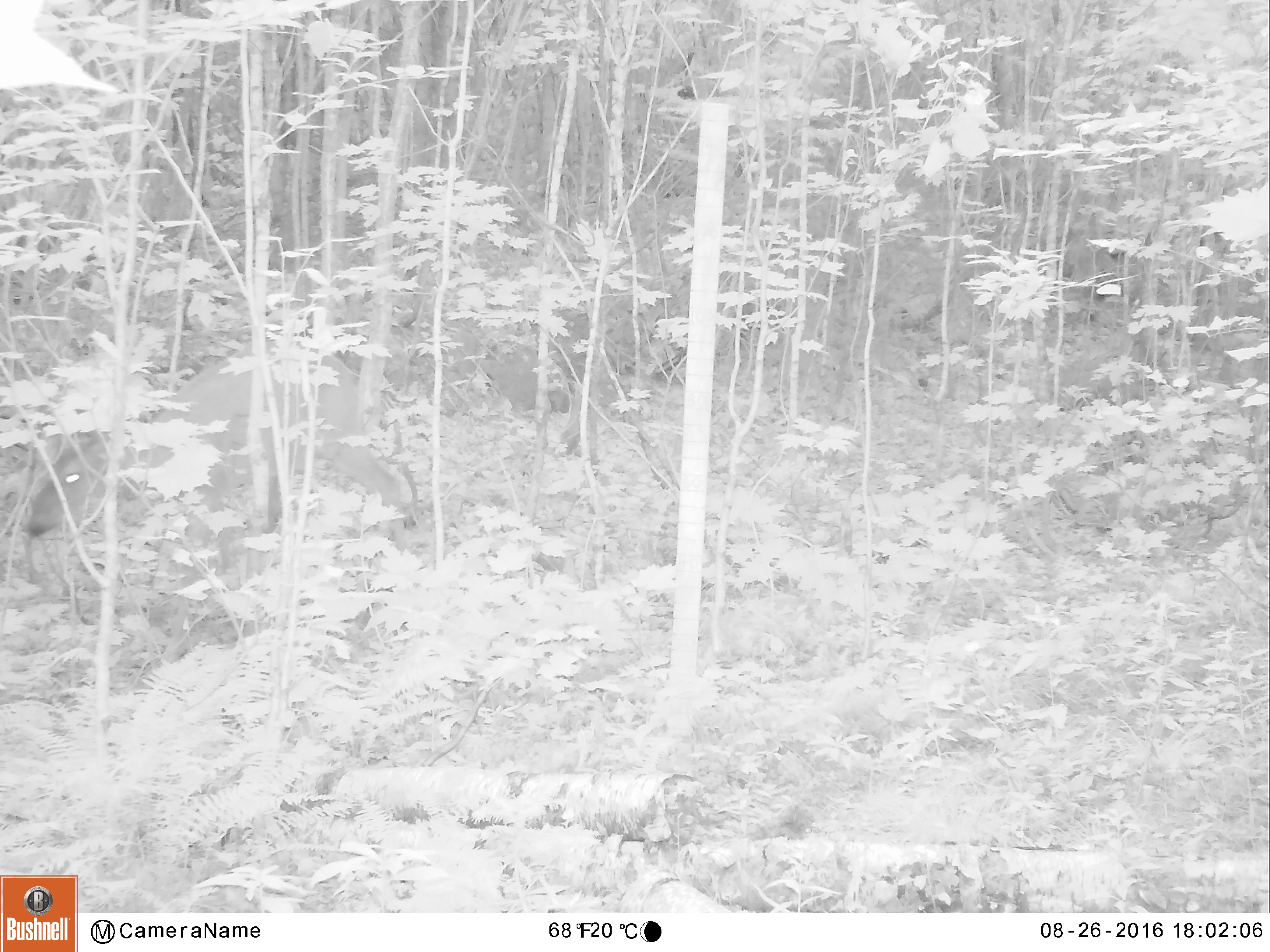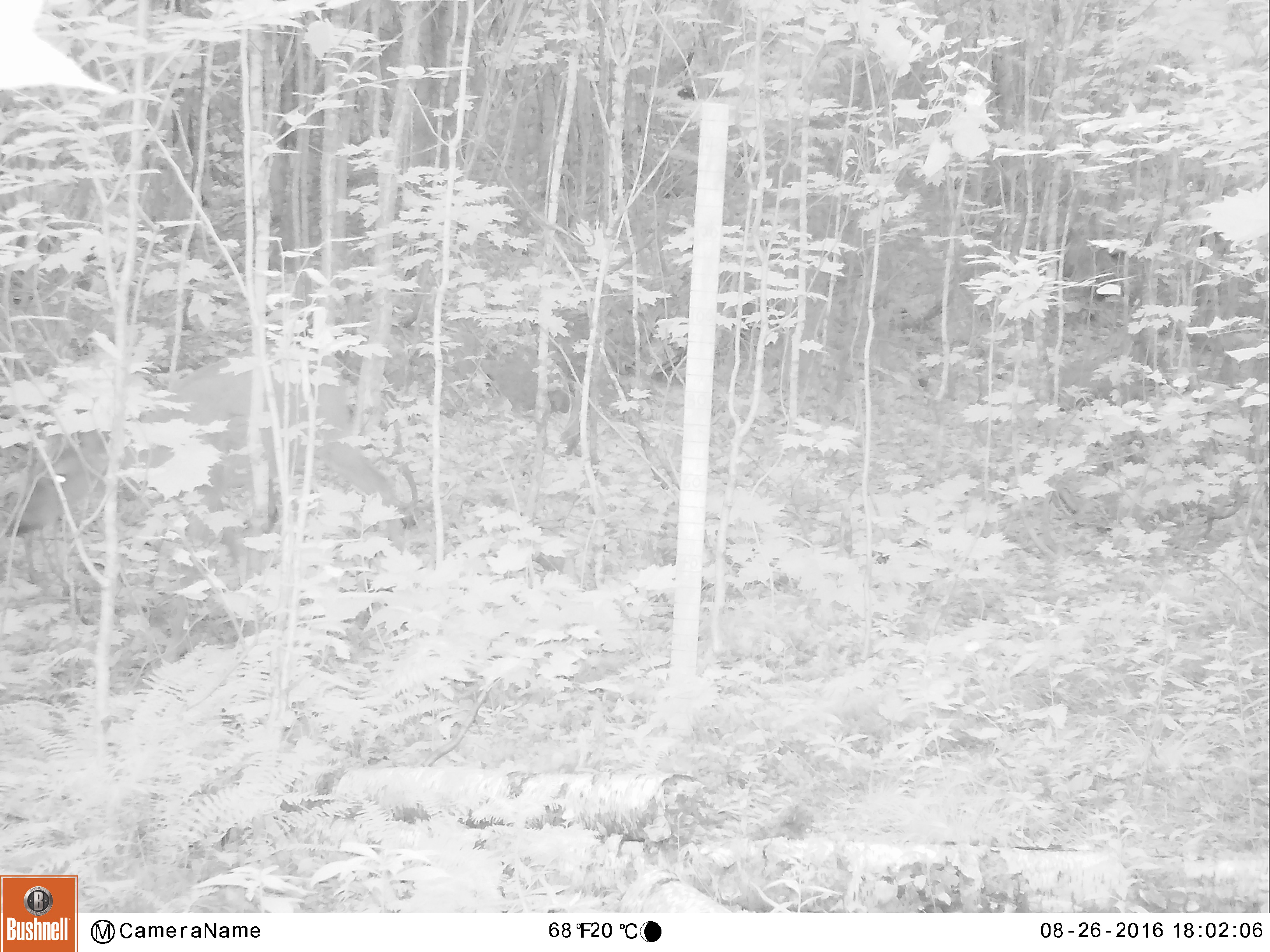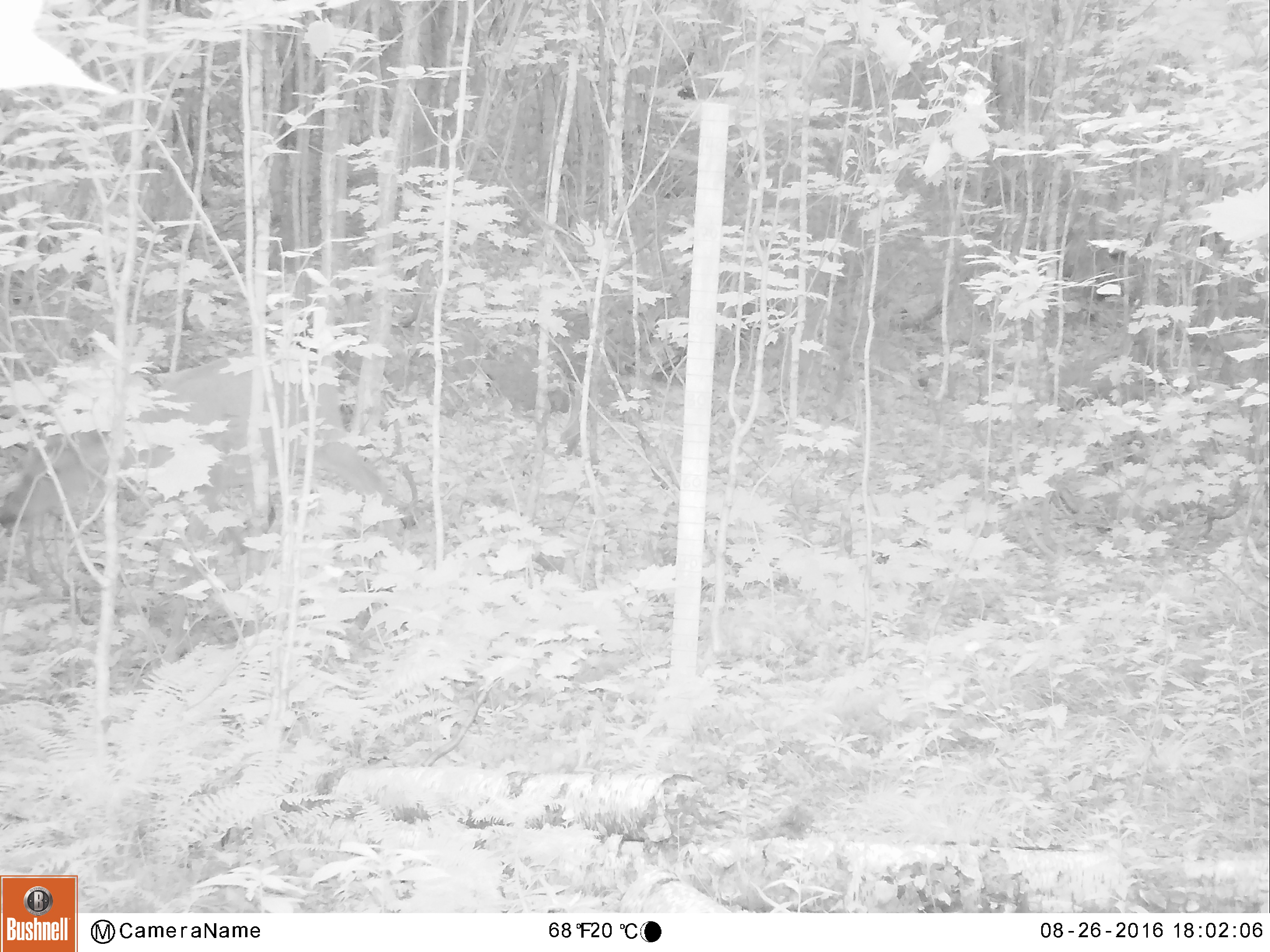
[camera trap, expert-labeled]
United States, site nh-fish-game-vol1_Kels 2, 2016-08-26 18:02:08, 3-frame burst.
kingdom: Animalia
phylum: Chordata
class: Mammalia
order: Artiodactyla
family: Cervidae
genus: Odocoileus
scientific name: Odocoileus virginianus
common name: white-tailed deer